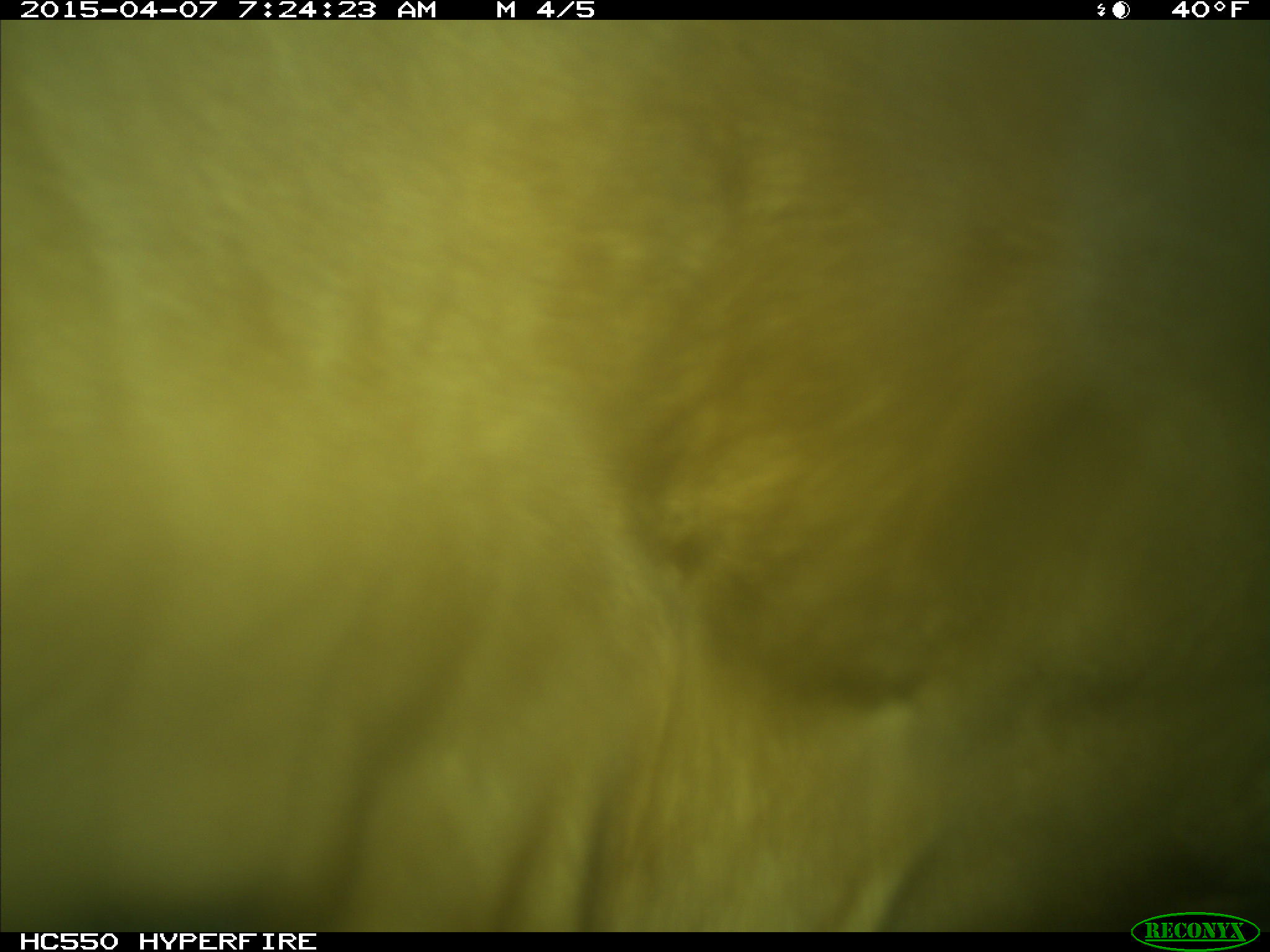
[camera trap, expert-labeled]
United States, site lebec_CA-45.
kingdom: Animalia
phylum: Chordata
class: Mammalia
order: Artiodactyla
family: Bovidae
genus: Bos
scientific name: Bos taurus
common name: domestic cow